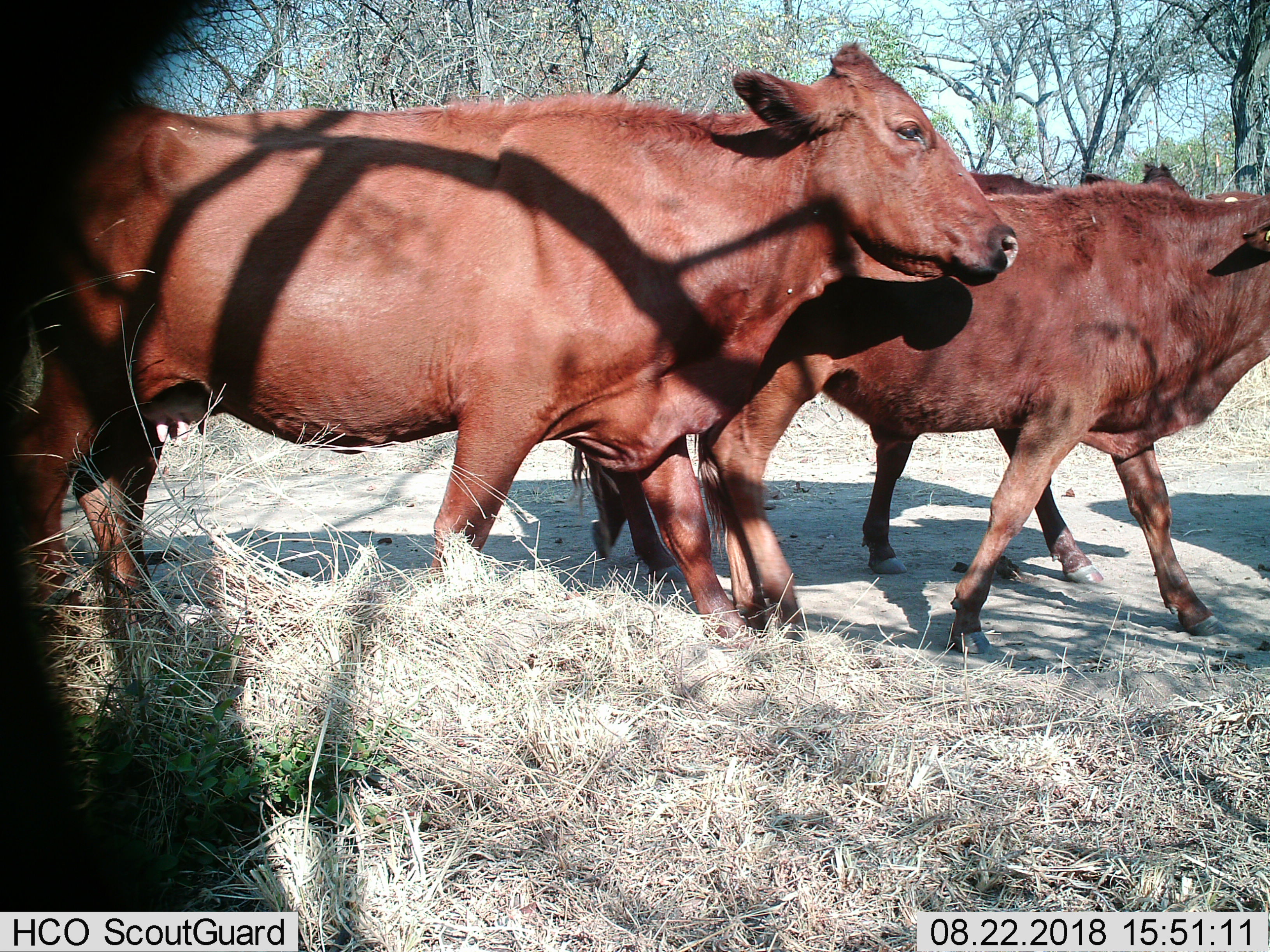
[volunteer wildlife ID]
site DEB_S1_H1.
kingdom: Animalia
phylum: Chordata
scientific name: Vertebrata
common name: domestic animal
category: domesticanimal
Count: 3.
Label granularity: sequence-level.